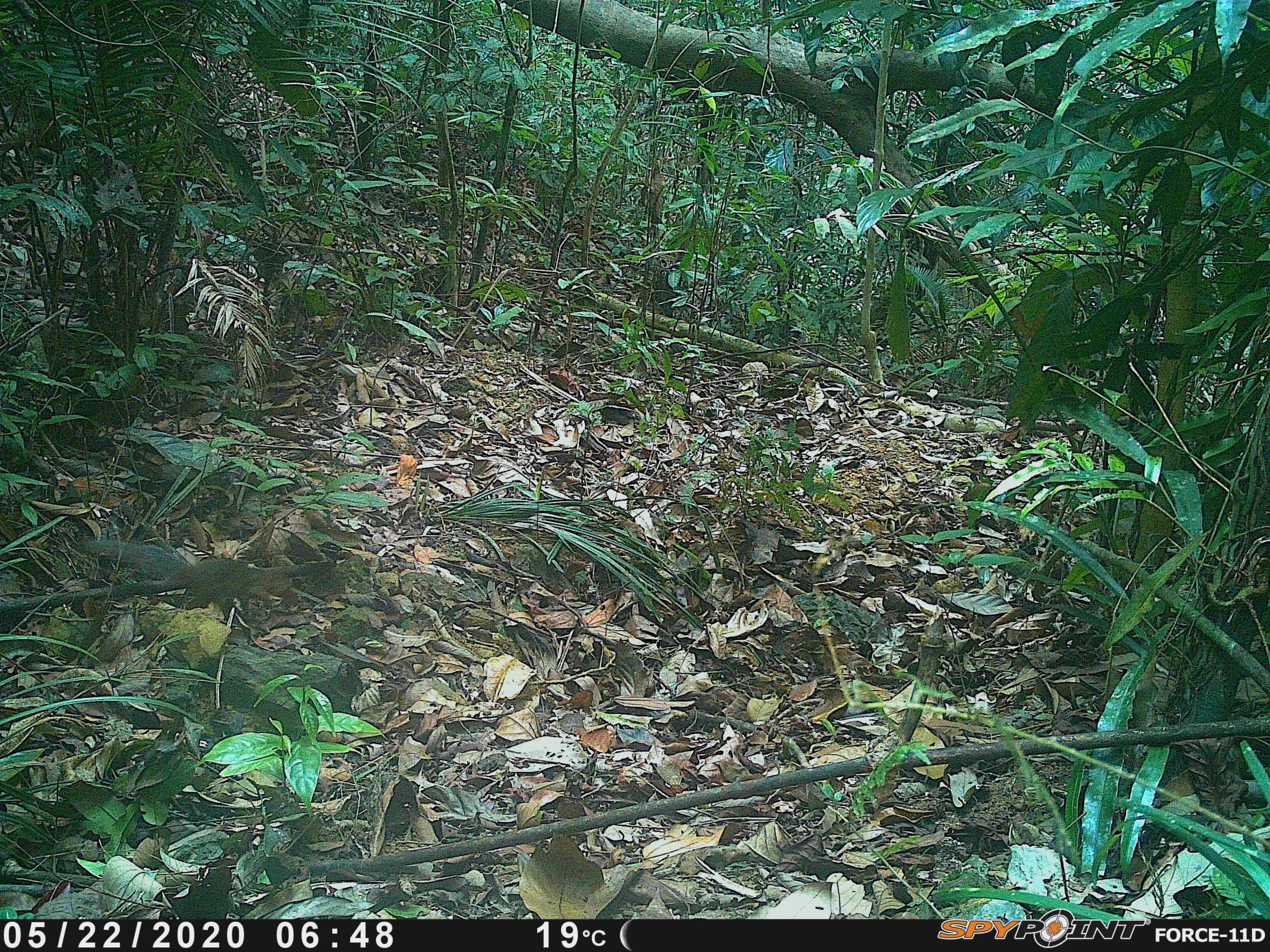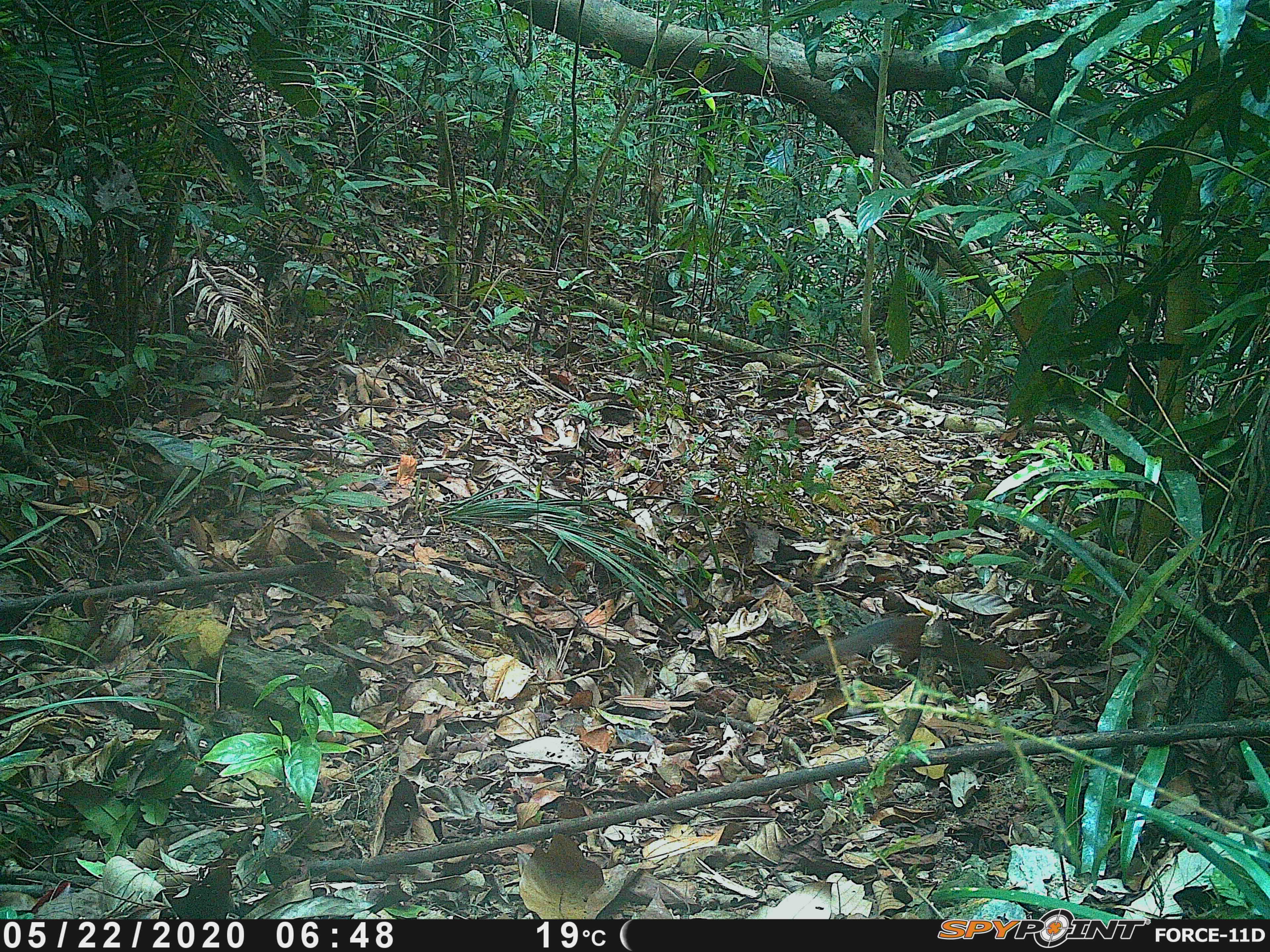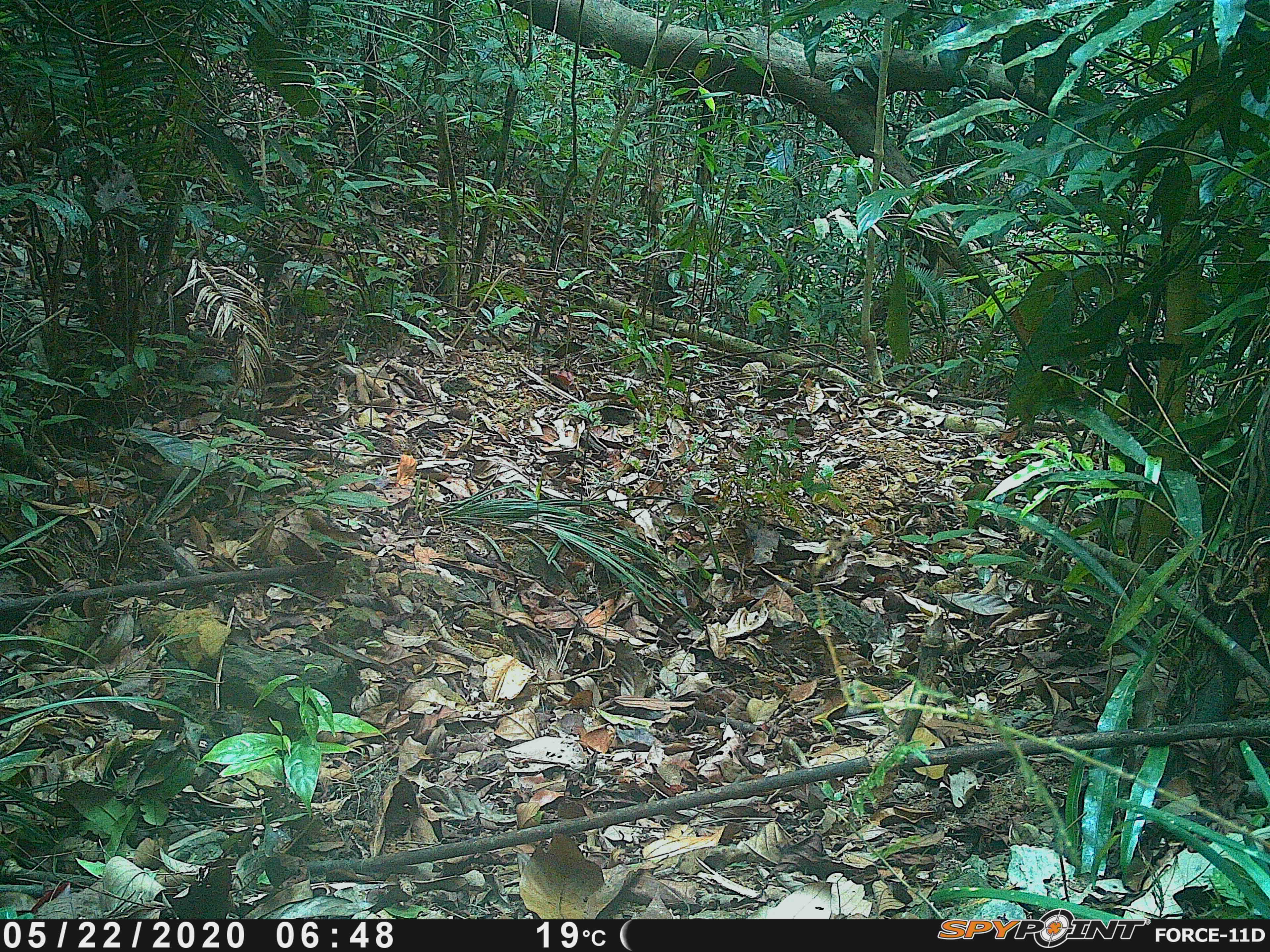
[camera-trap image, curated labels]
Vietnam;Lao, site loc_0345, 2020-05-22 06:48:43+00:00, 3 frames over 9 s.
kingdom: Animalia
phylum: Chordata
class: Mammalia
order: Rodentia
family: Sciuridae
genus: Dremomys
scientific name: Dremomys rufigenis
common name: red-cheeked squirrel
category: red cheeked squirrel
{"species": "red cheeked squirrel (red-cheeked squirrel) (Dremomys rufigenis)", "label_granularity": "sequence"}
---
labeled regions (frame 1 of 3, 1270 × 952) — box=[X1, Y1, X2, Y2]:
red cheeked squirrel: box=[78, 536, 268, 623]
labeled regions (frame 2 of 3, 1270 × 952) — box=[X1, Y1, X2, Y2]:
red cheeked squirrel: box=[801, 614, 1016, 690]